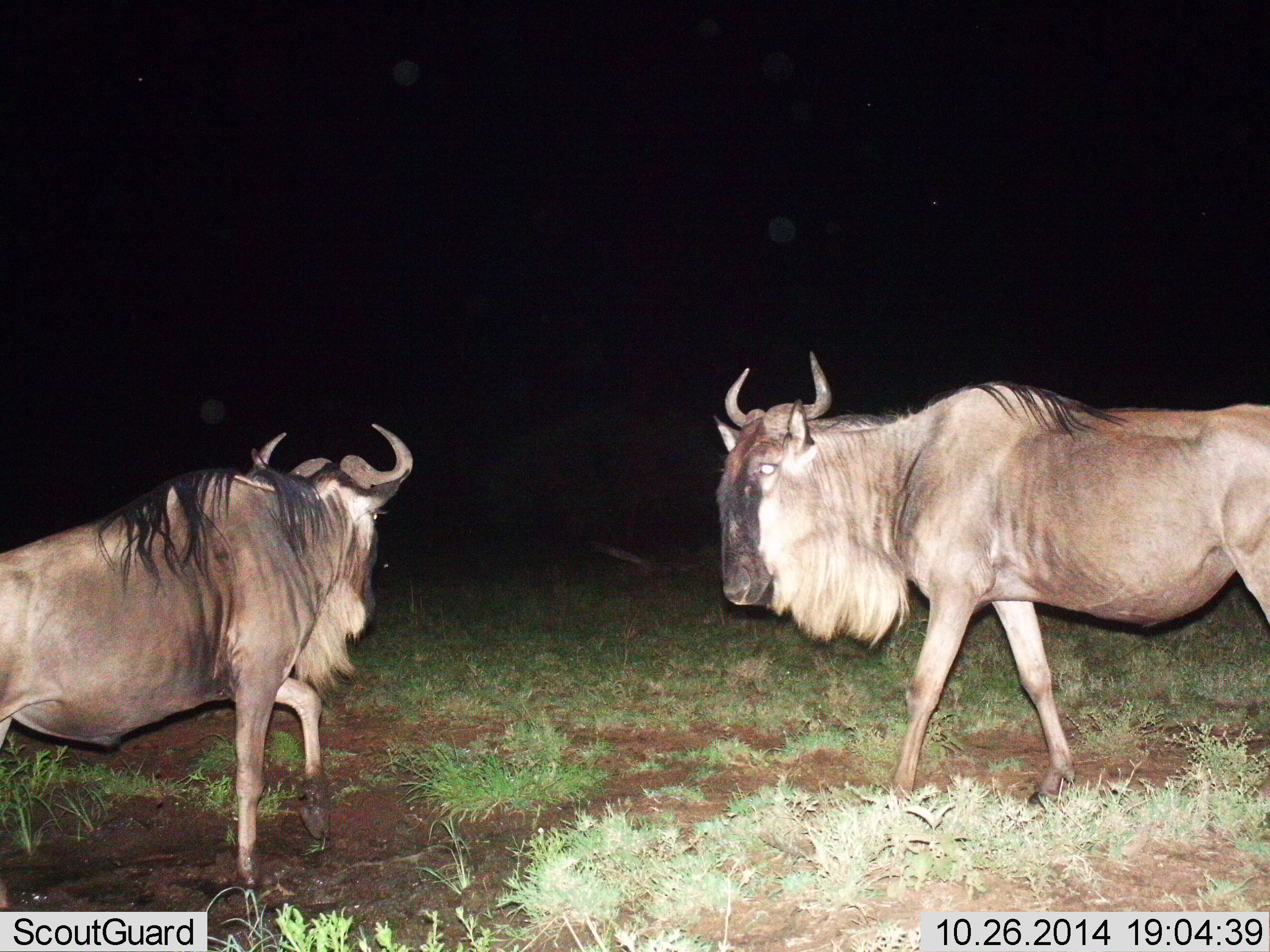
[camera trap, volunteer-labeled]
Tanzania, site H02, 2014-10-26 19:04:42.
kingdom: Animalia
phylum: Chordata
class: Mammalia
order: Artiodactyla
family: Bovidae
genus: Connochaetes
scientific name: Connochaetes taurinus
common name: blue wildebeest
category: wildebeest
Wildebeest (blue wildebeest) (Connochaetes taurinus), count 2. Behavior (volunteer vote fractions): standing 50%, resting 0%, moving 50%, interacting 0%. Young present (vote fraction): 0%. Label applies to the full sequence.